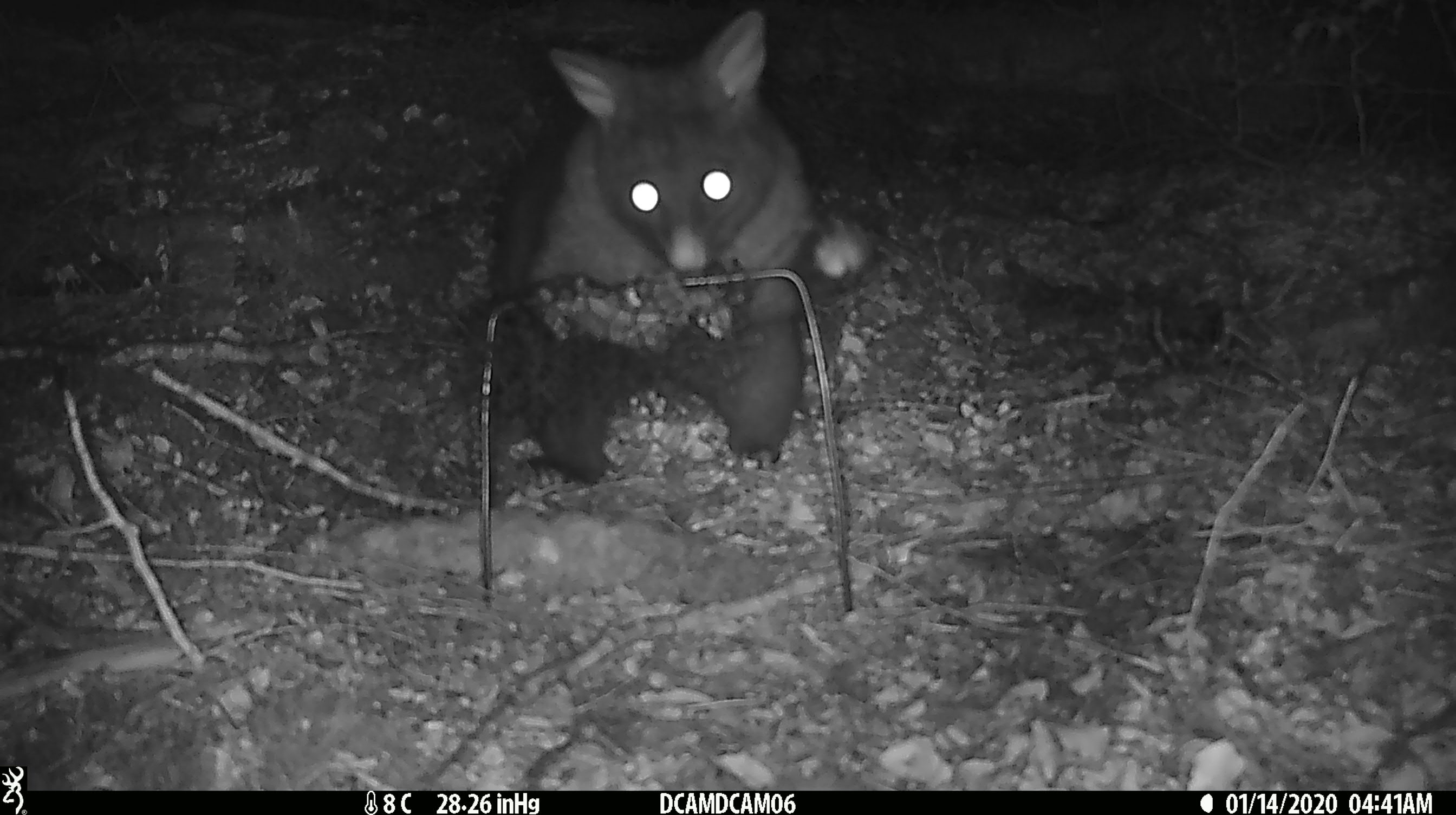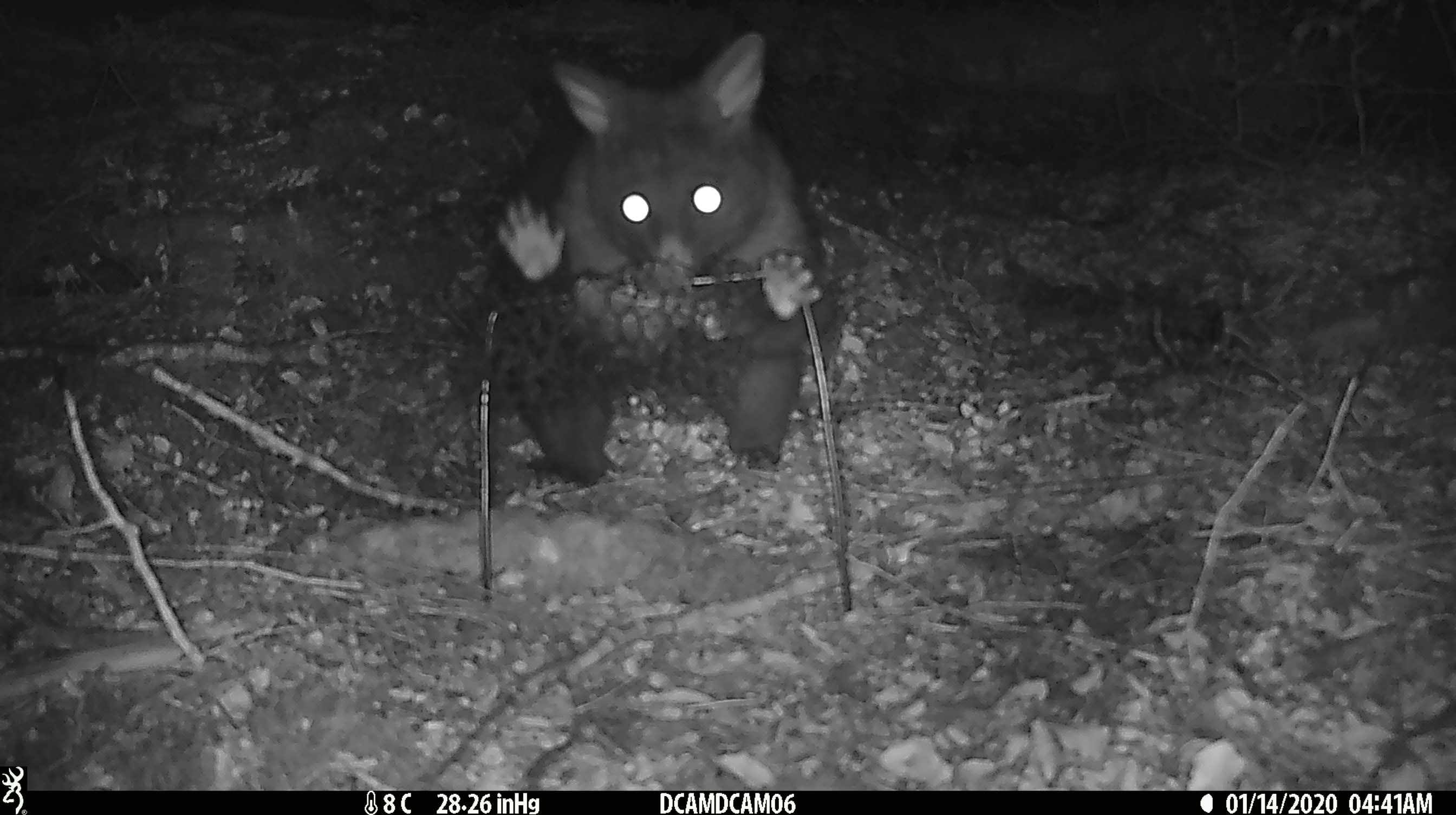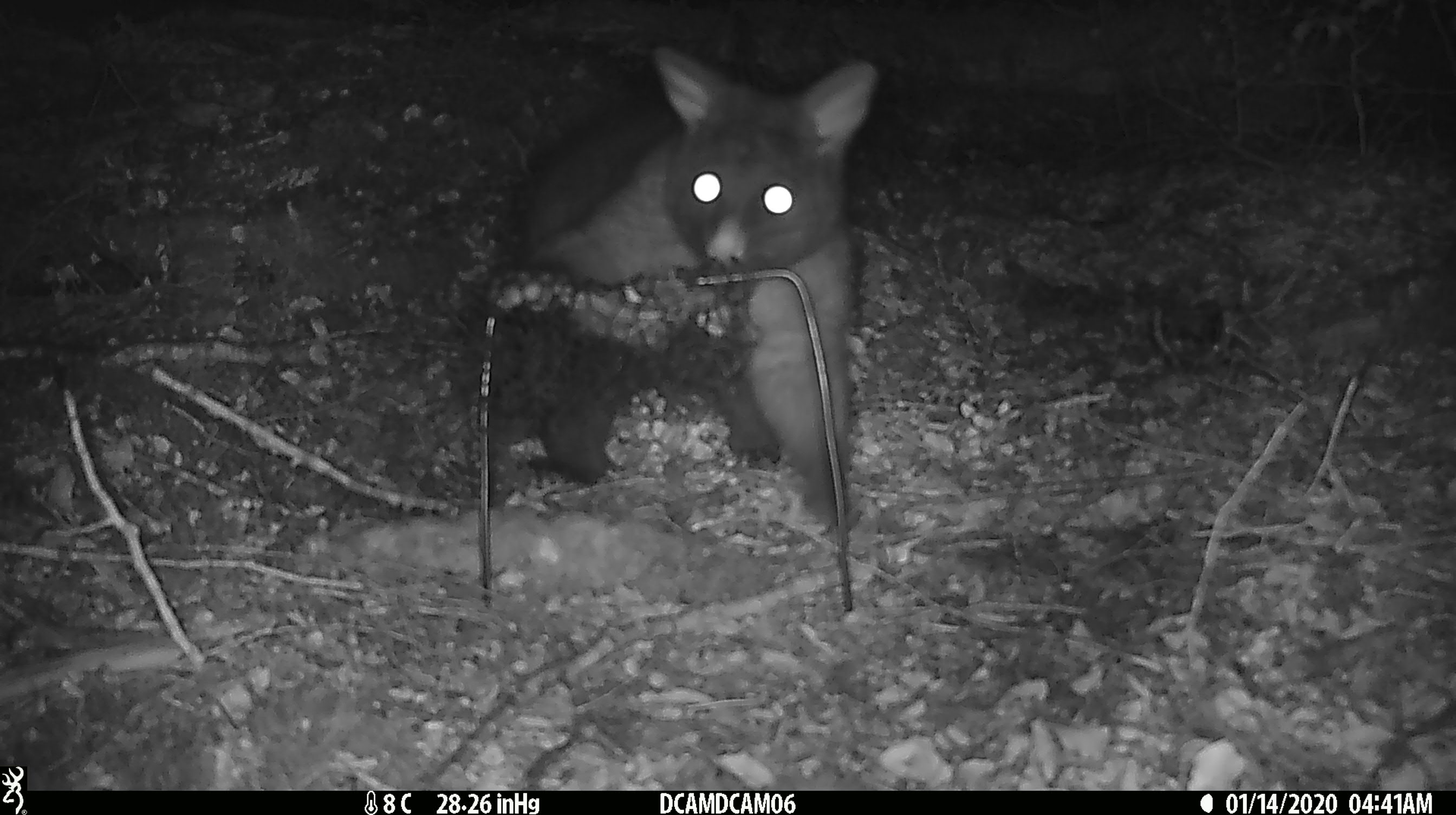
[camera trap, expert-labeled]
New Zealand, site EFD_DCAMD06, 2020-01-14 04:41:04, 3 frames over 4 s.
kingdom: Animalia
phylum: Chordata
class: Mammalia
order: Diprotodontia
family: Phalangeridae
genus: Trichosurus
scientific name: Trichosurus vulpecula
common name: common brushtail possum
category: possum